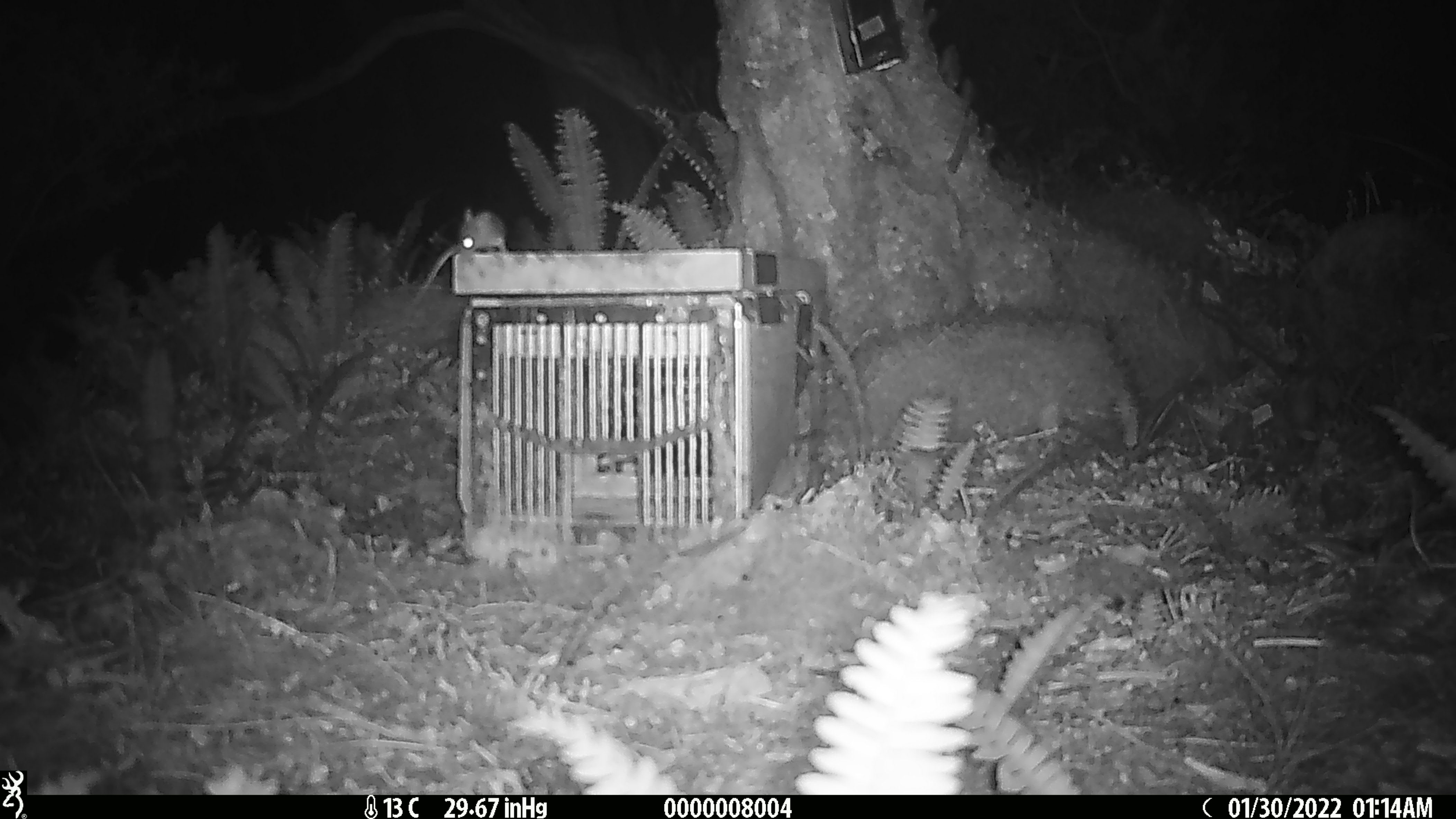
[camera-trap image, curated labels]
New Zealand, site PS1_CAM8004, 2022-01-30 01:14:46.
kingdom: Animalia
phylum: Chordata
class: Mammalia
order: Rodentia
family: Muridae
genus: Mus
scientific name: Mus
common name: mouse